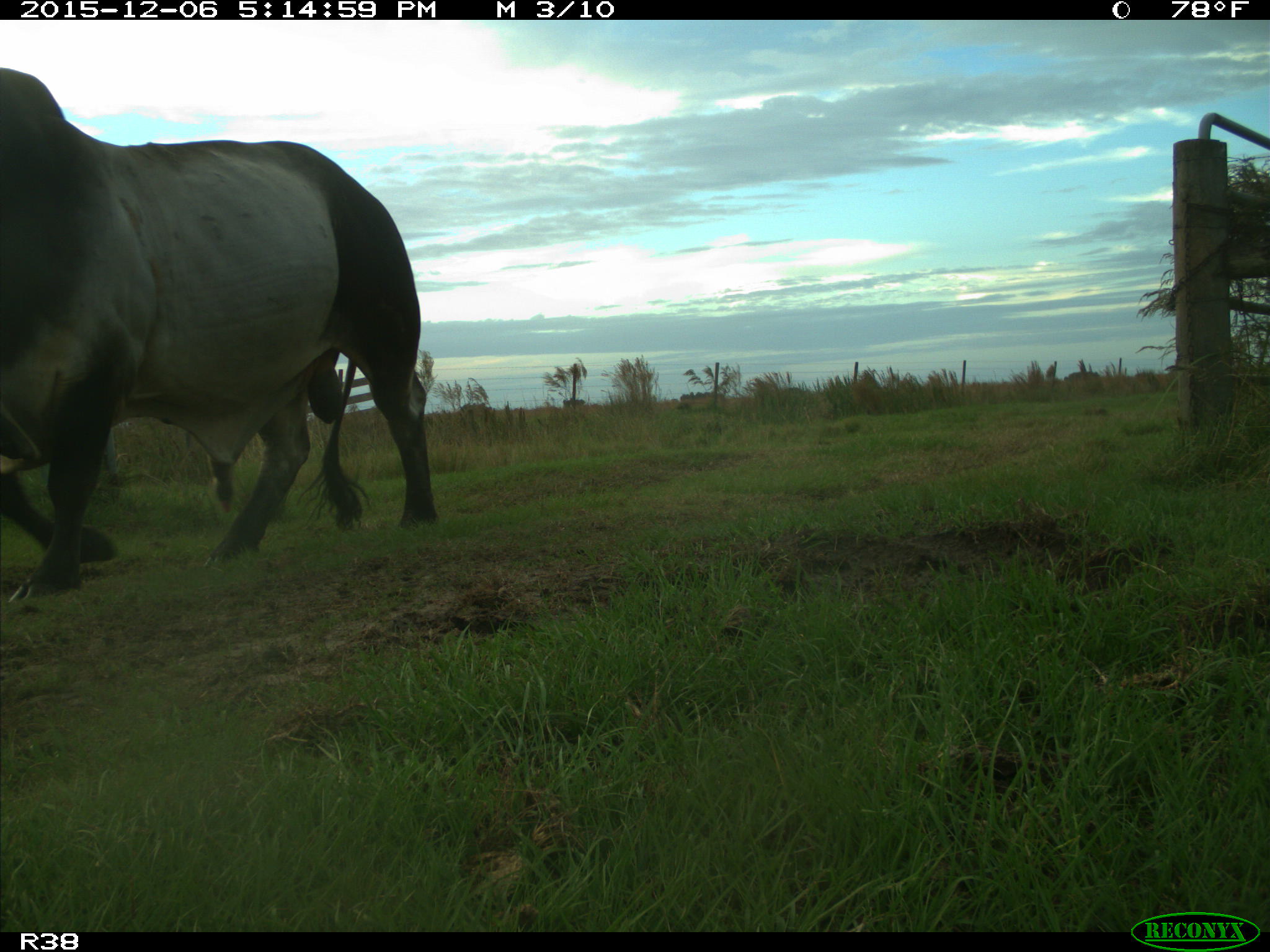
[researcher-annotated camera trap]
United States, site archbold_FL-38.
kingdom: Animalia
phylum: Chordata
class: Mammalia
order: Artiodactyla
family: Bovidae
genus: Bos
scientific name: Bos taurus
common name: domestic cow